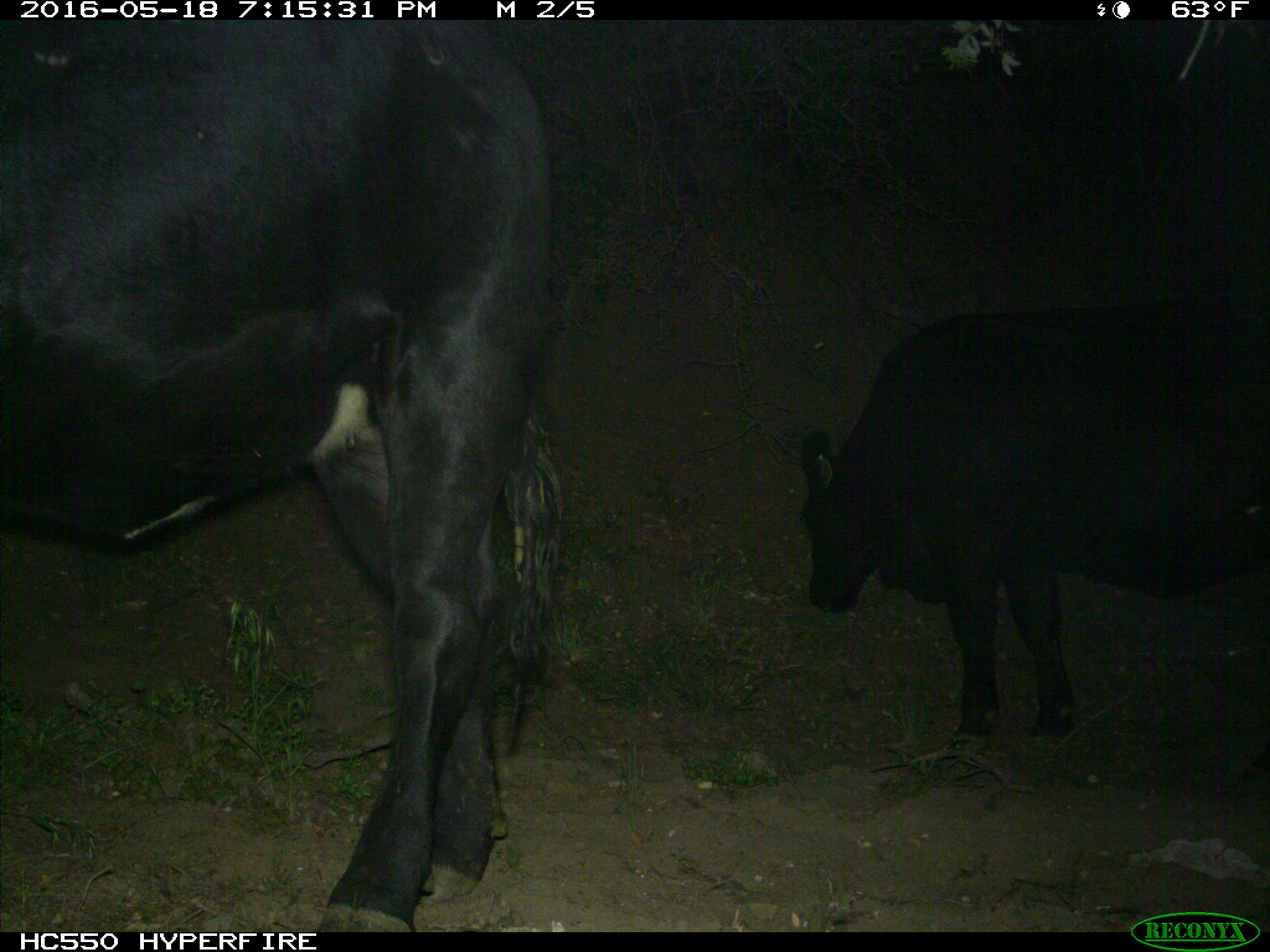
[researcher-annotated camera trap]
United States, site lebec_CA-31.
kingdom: Animalia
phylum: Chordata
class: Mammalia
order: Artiodactyla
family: Bovidae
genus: Bos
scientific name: Bos taurus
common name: domestic cow